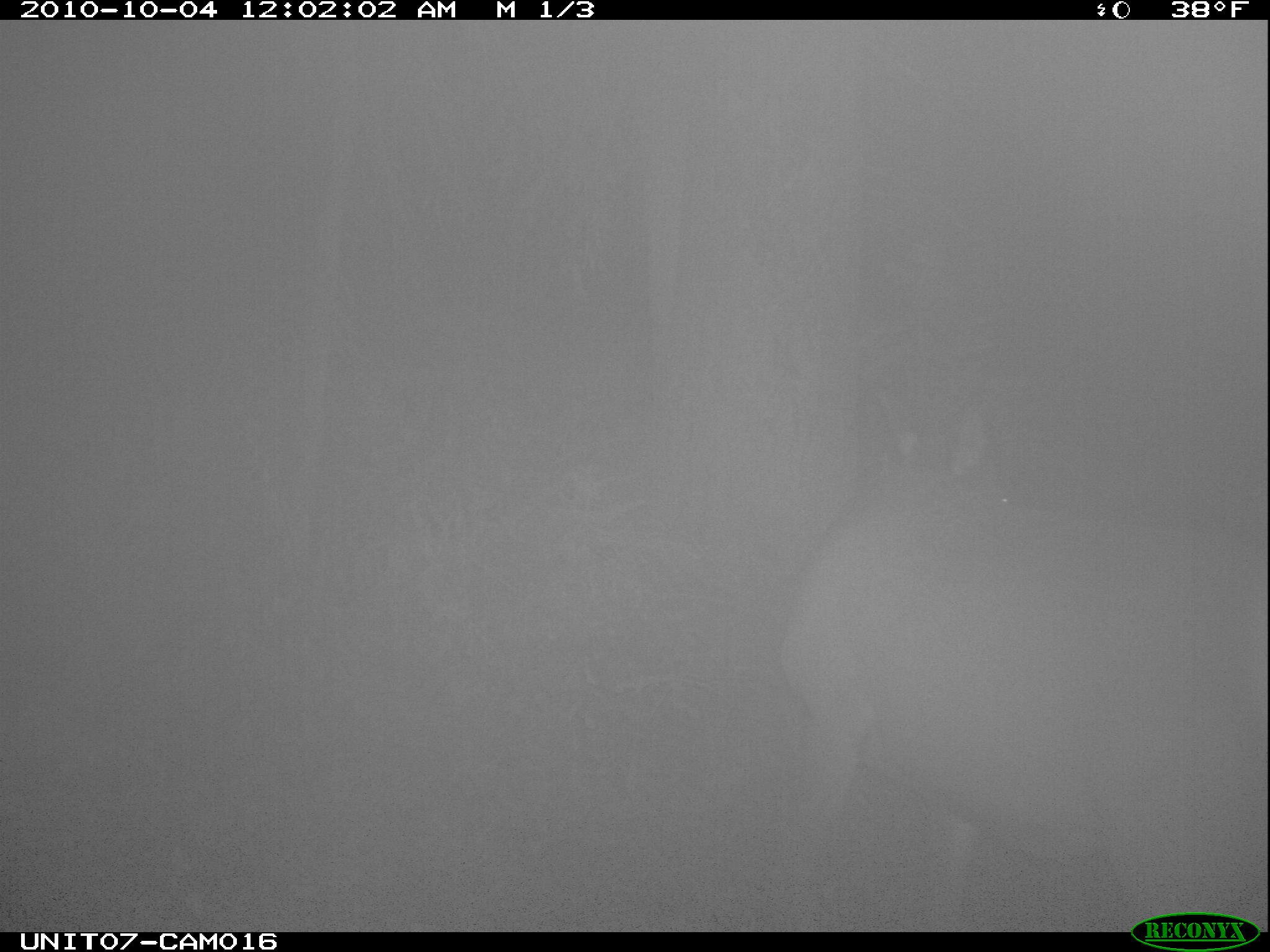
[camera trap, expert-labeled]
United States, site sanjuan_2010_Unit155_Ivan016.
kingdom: Animalia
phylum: Chordata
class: Mammalia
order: Artiodactyla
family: Cervidae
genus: Cervus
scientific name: Cervus elaphus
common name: red deer